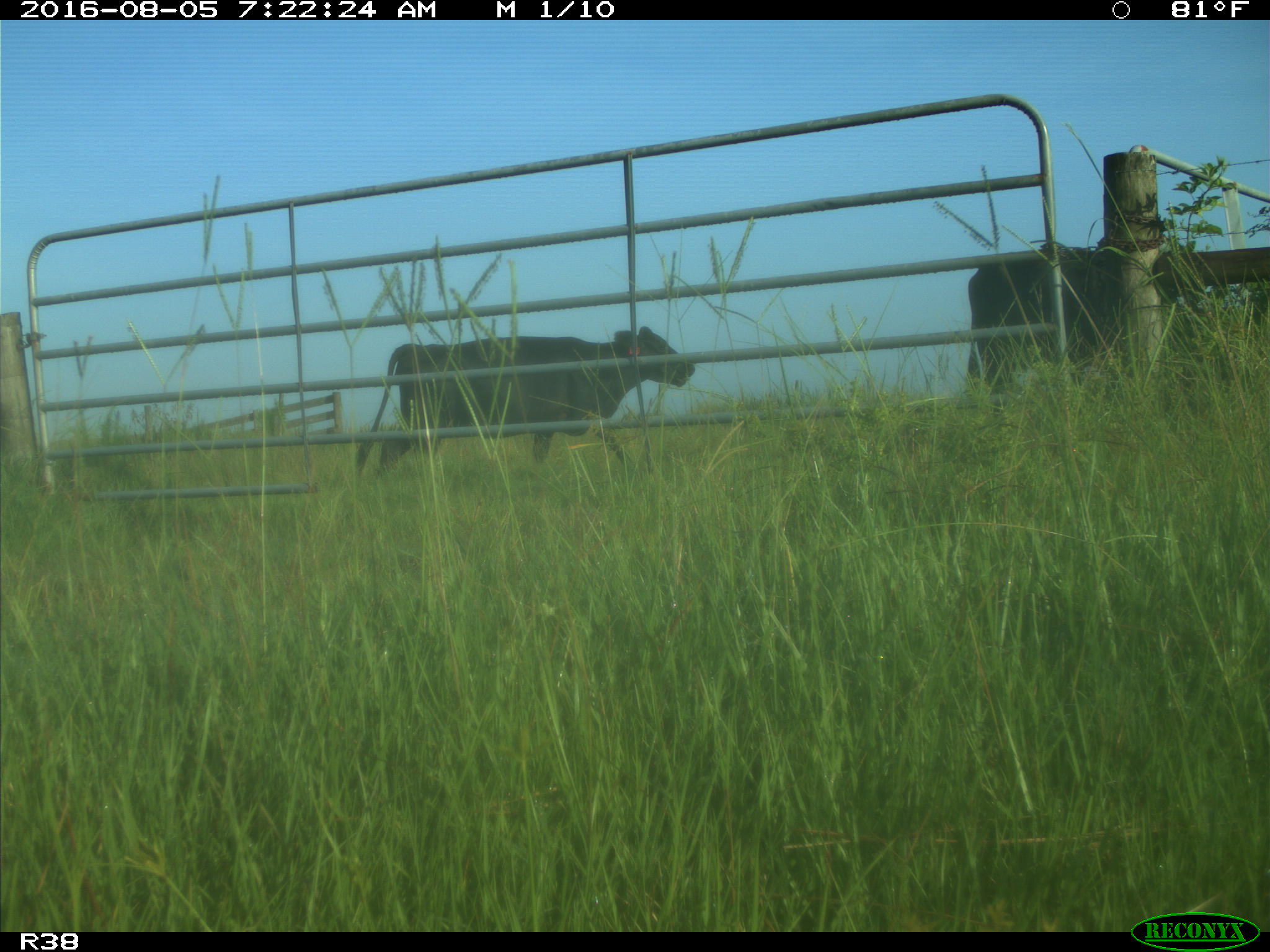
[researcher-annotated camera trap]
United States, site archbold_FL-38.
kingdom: Animalia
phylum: Chordata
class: Mammalia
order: Artiodactyla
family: Bovidae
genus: Bos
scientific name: Bos taurus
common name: domestic cow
Bos taurus (domestic cow).